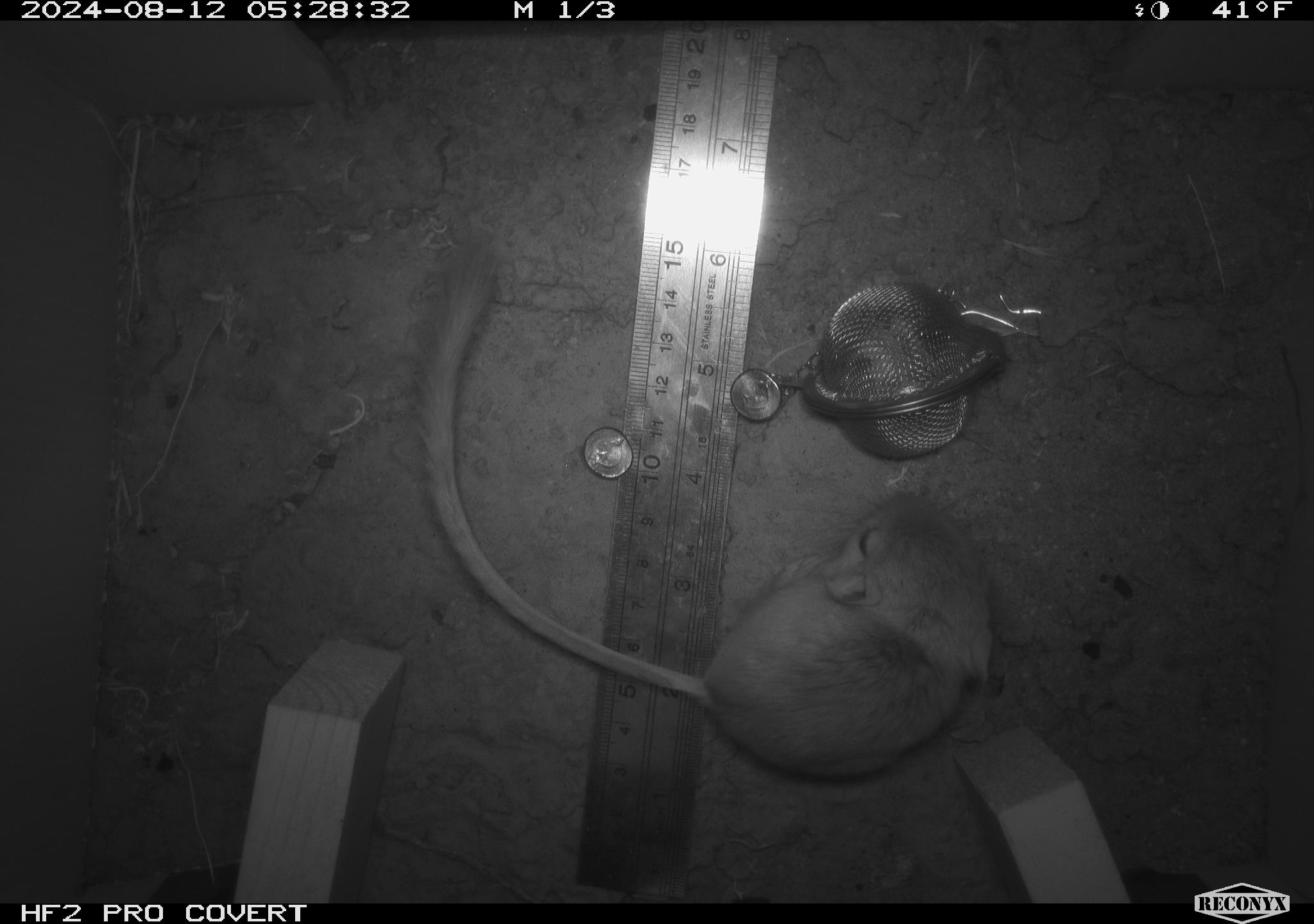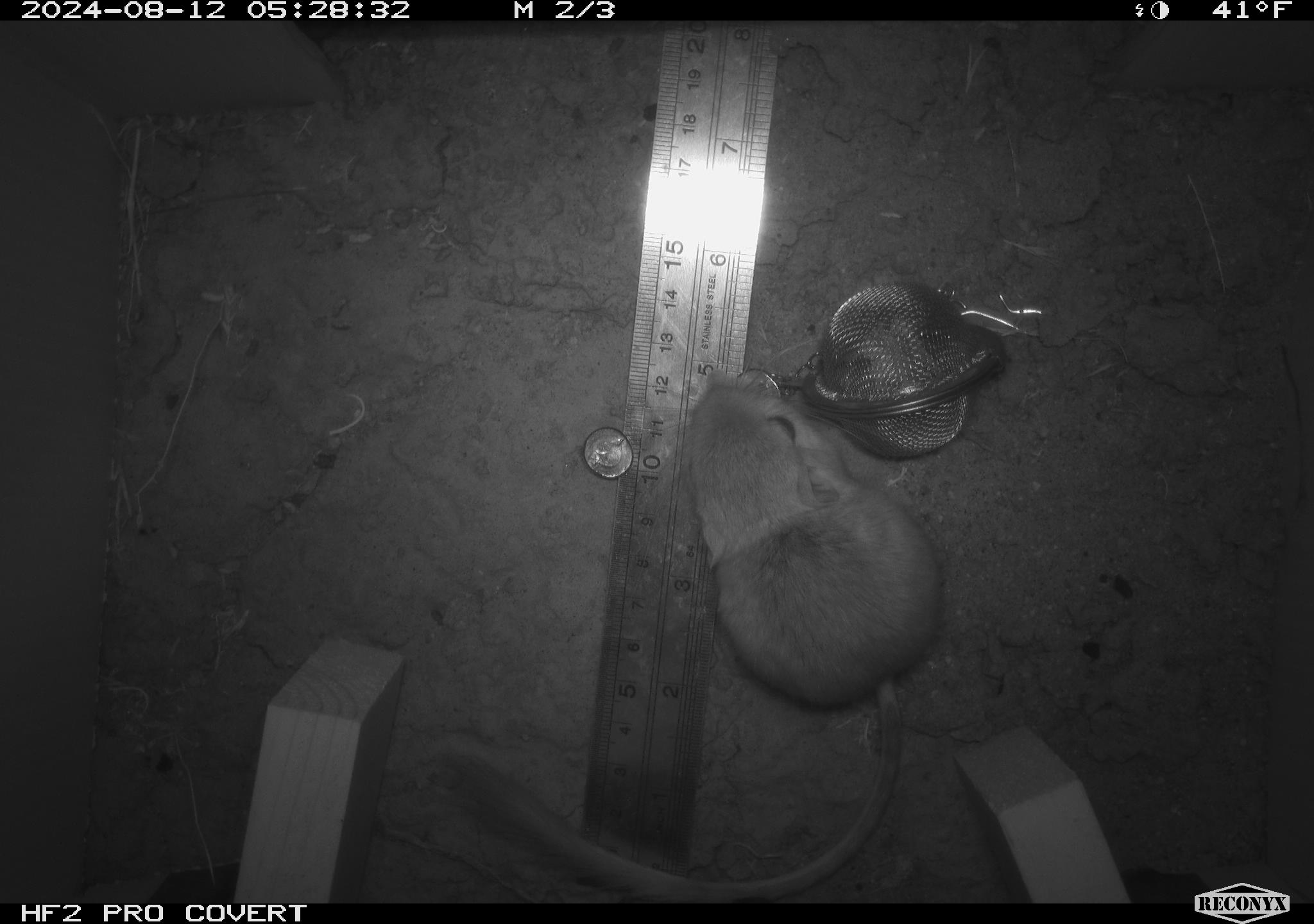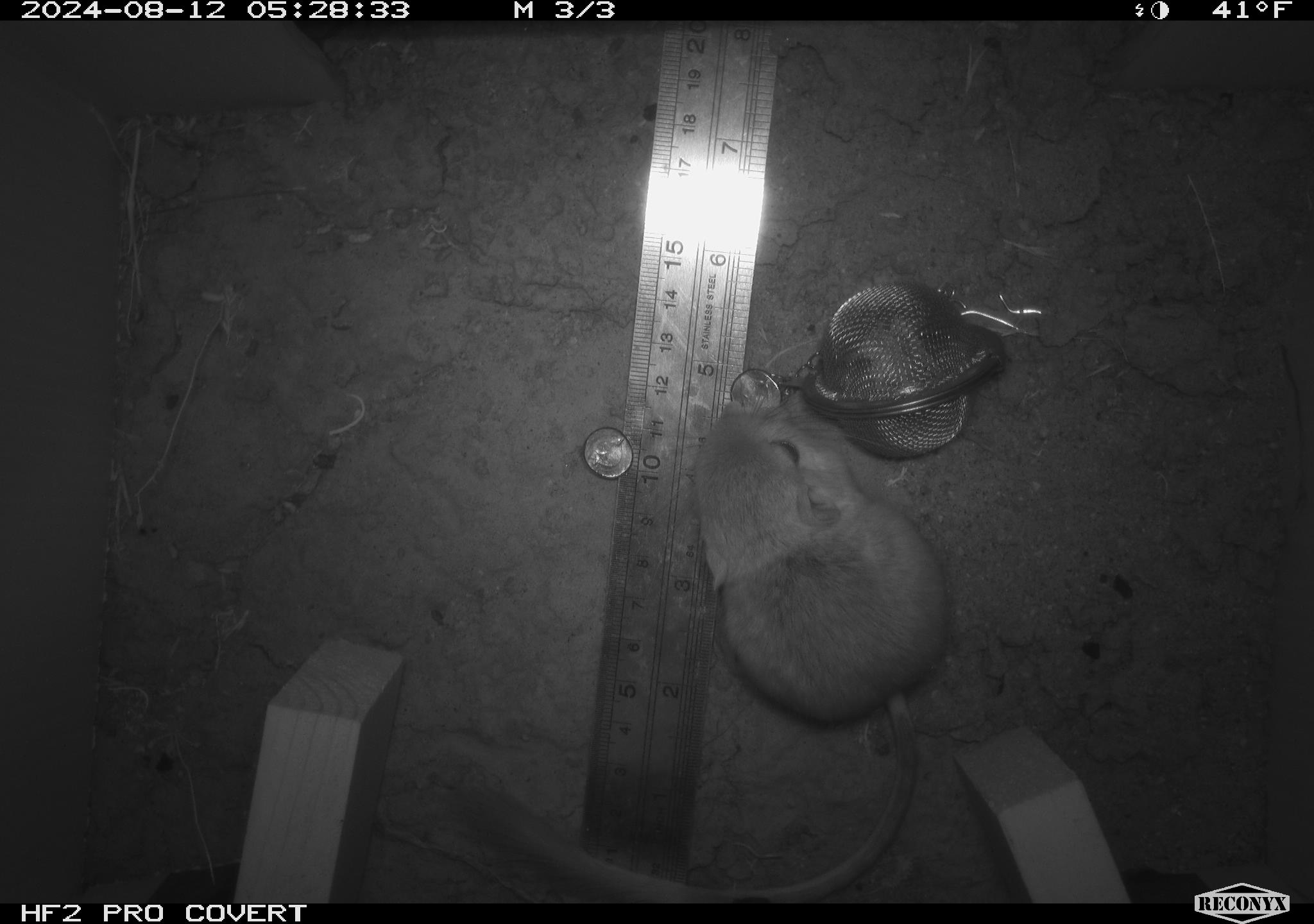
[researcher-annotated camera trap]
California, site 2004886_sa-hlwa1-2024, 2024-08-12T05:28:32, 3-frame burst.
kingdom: Animalia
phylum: Chordata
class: Mammalia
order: Rodentia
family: Heteromyidae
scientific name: Heteromyidae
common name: kangaroo rats and pocket mice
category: heteromyidae family